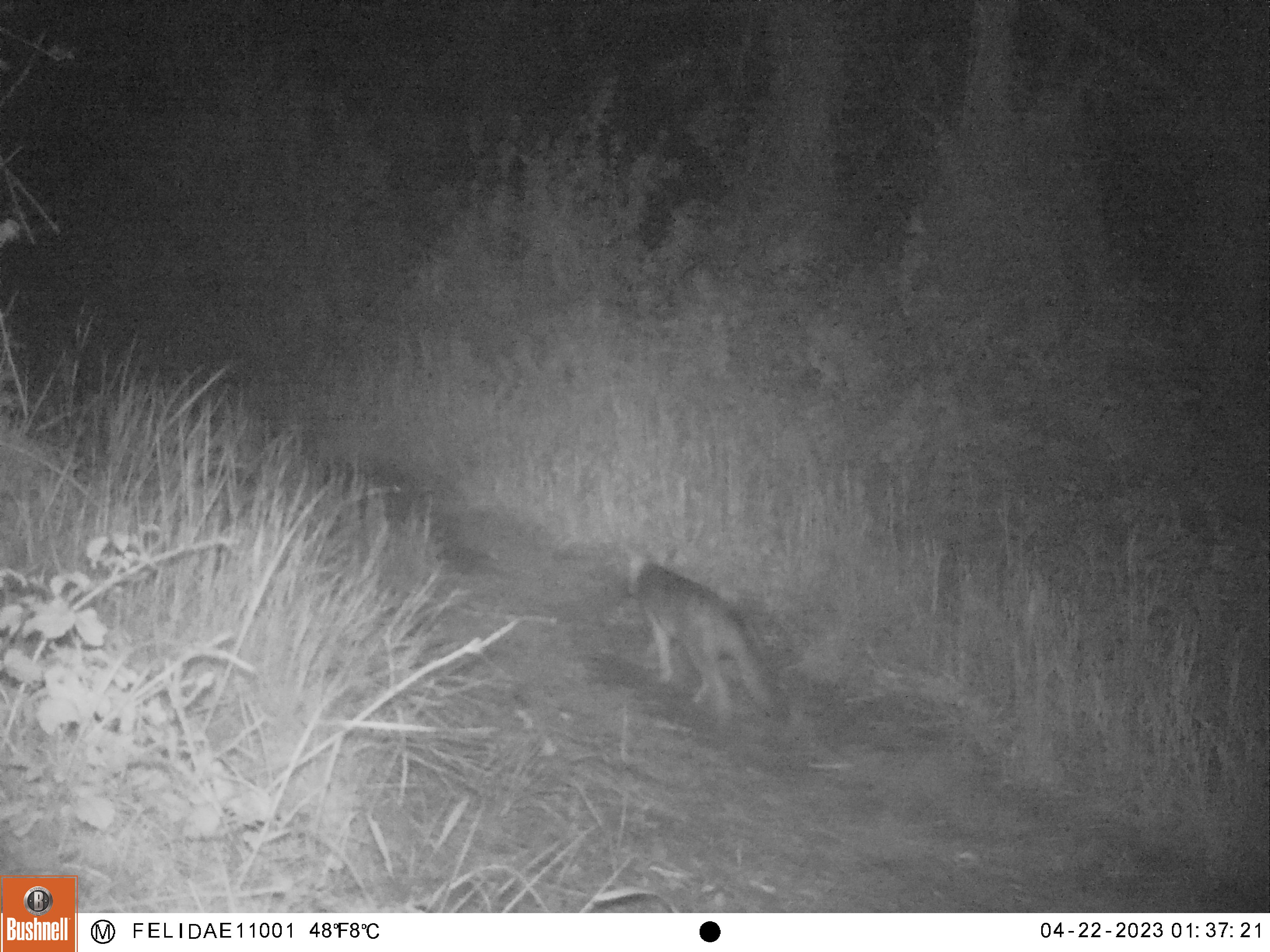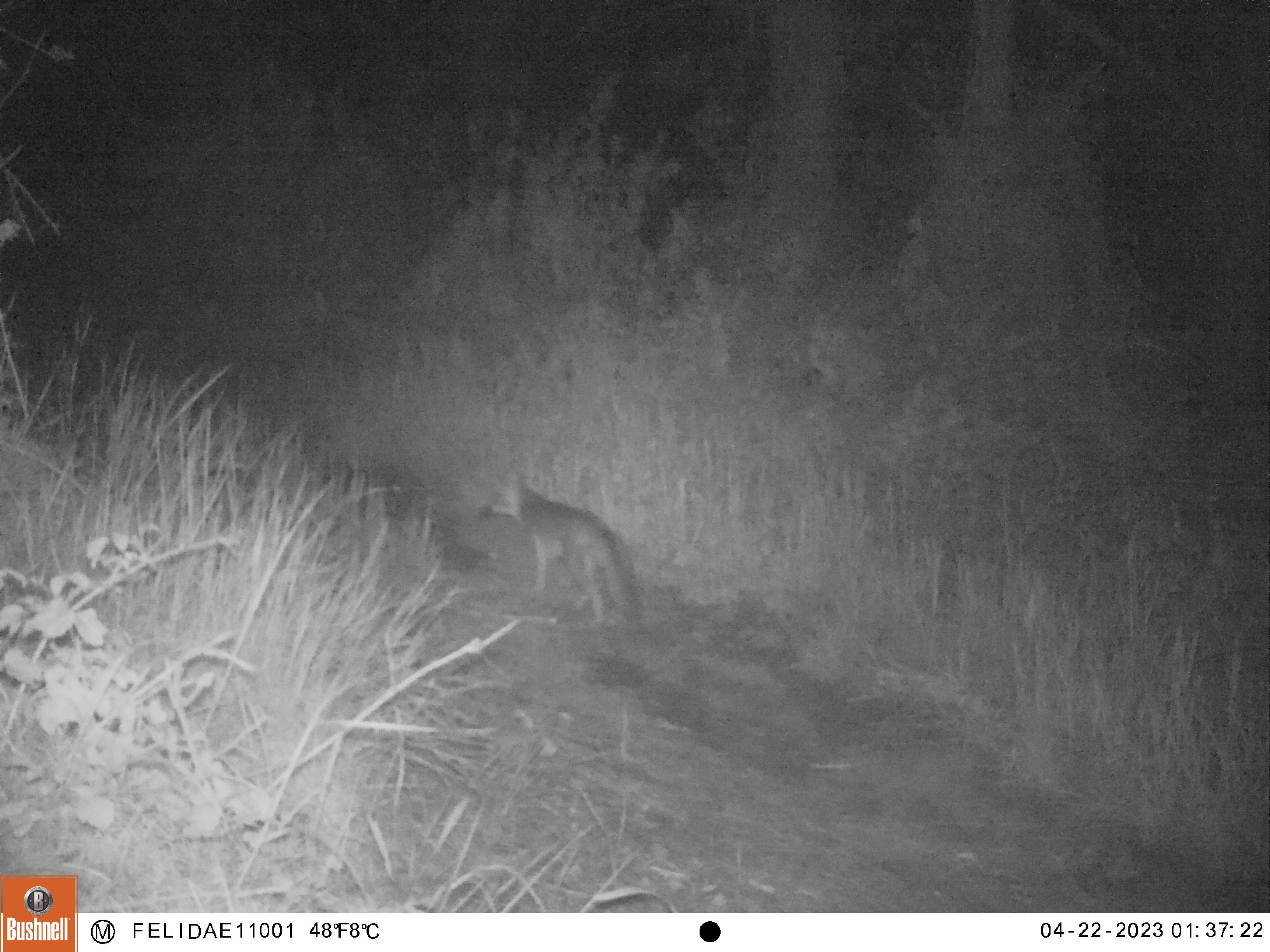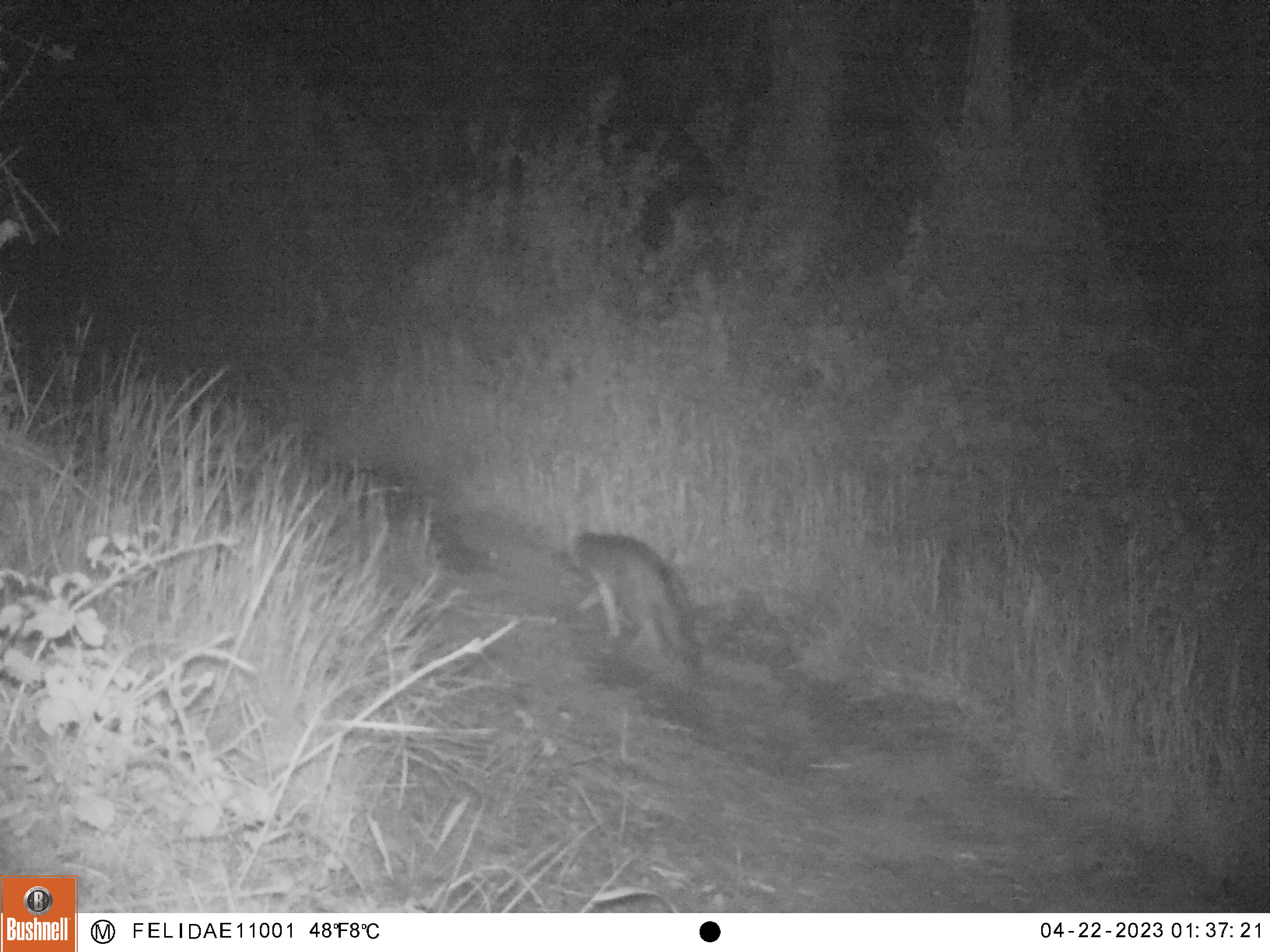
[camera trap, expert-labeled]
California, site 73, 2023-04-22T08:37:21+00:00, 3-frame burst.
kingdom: Animalia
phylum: Chordata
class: Mammalia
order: Carnivora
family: Canidae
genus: Urocyon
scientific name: Urocyon cinereoargenteus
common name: gray fox